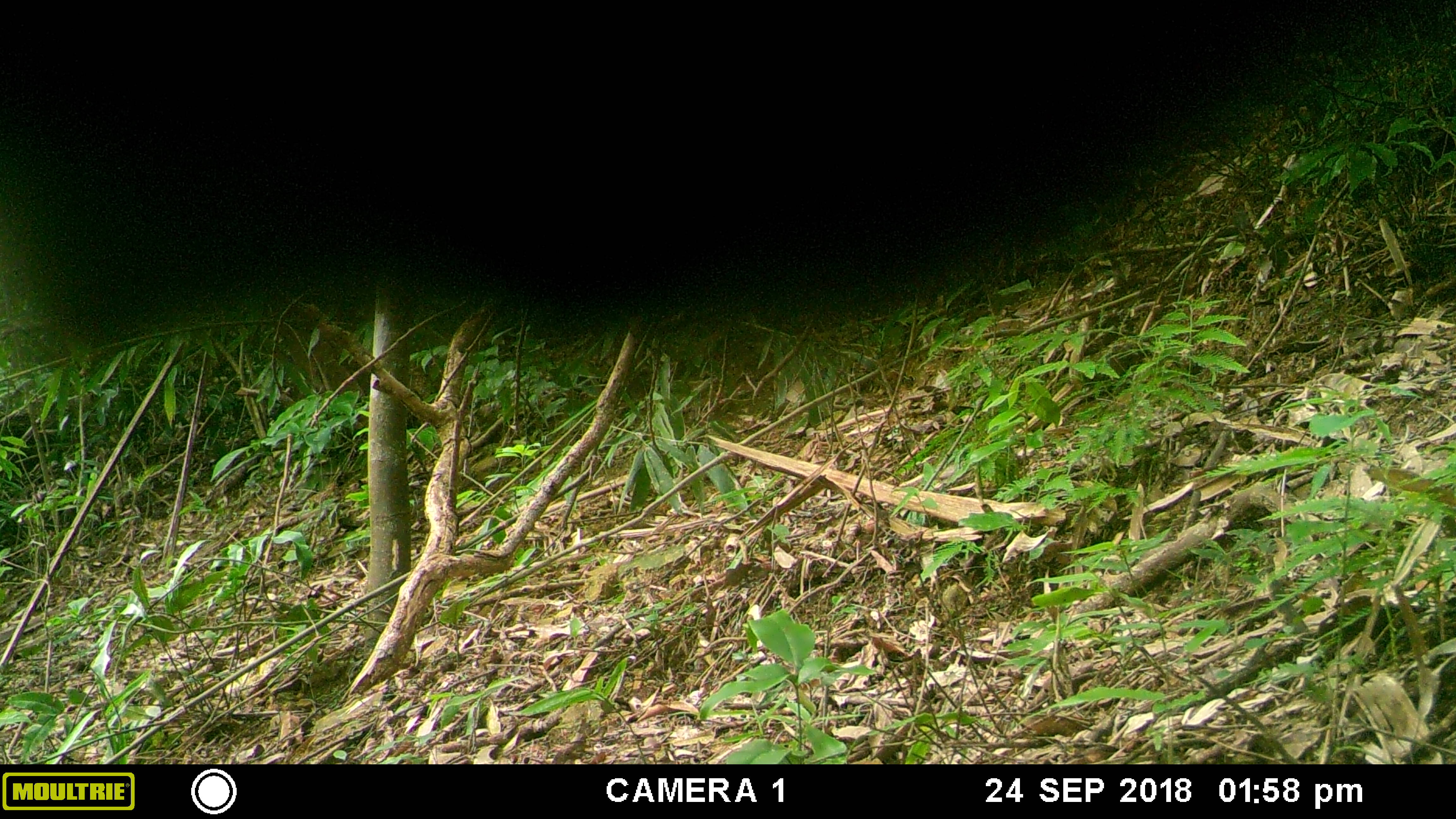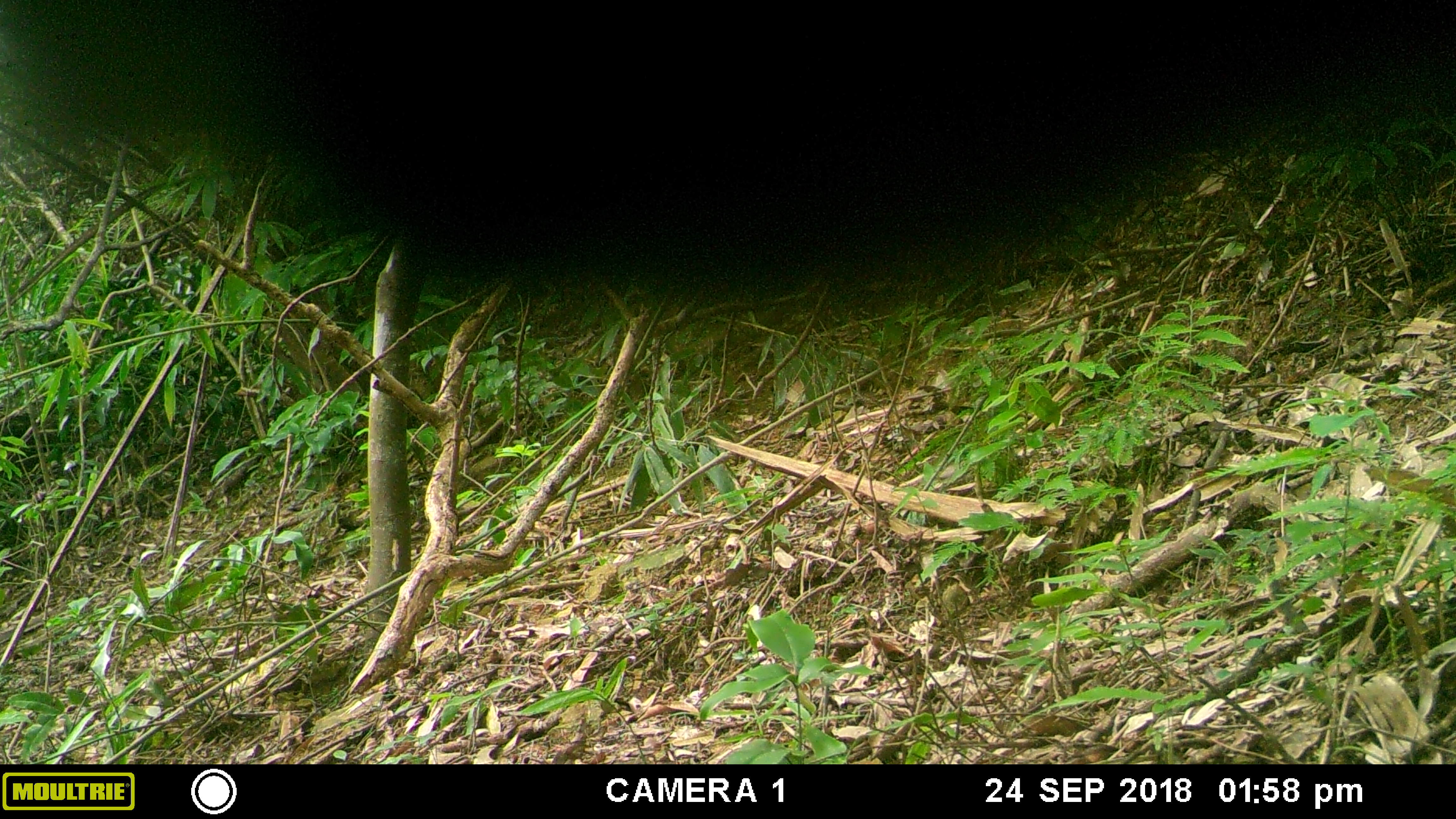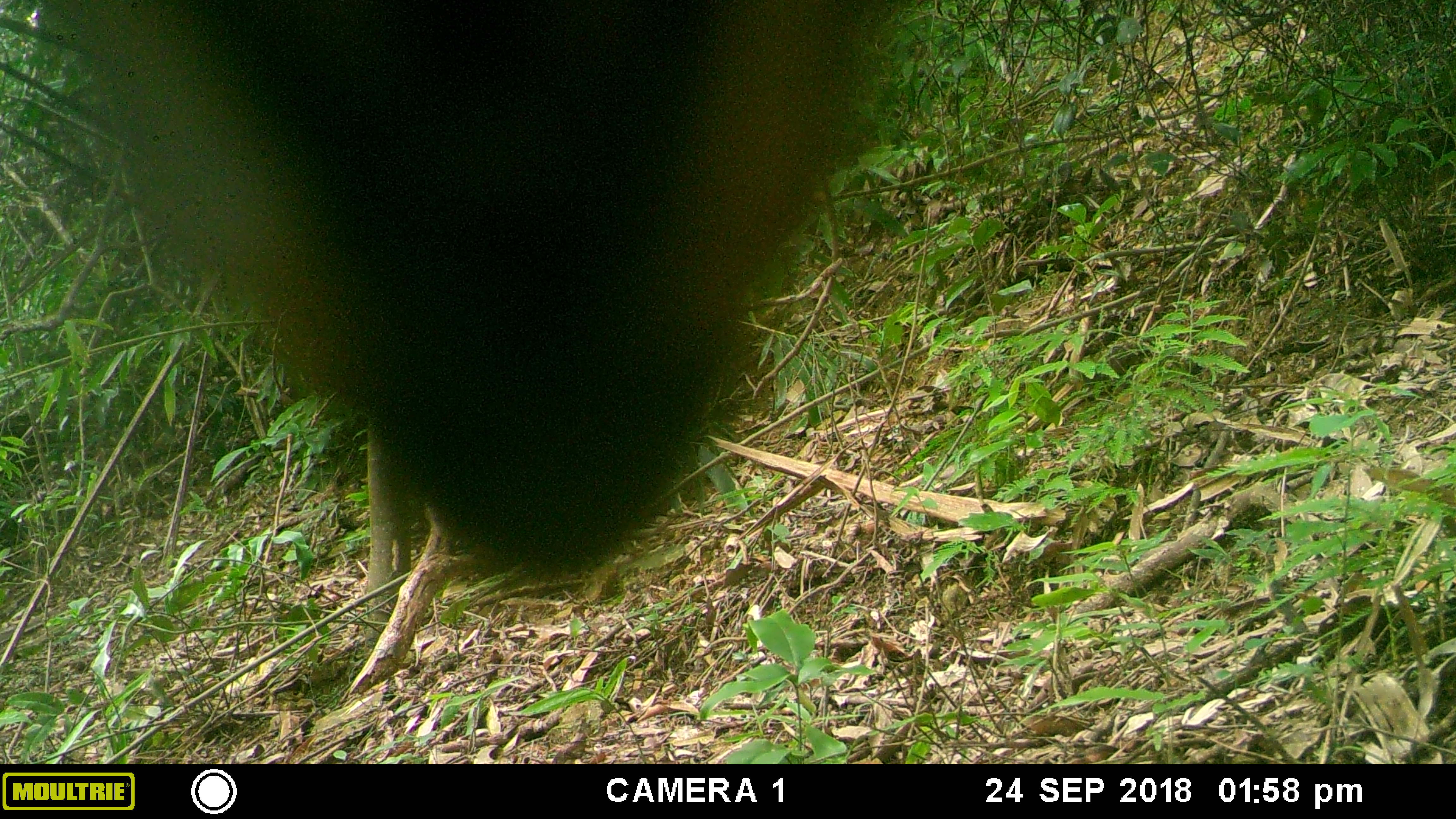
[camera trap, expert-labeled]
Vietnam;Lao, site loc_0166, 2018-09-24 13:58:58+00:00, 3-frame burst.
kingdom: Animalia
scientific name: Animalia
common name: animal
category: unidentified animal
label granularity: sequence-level